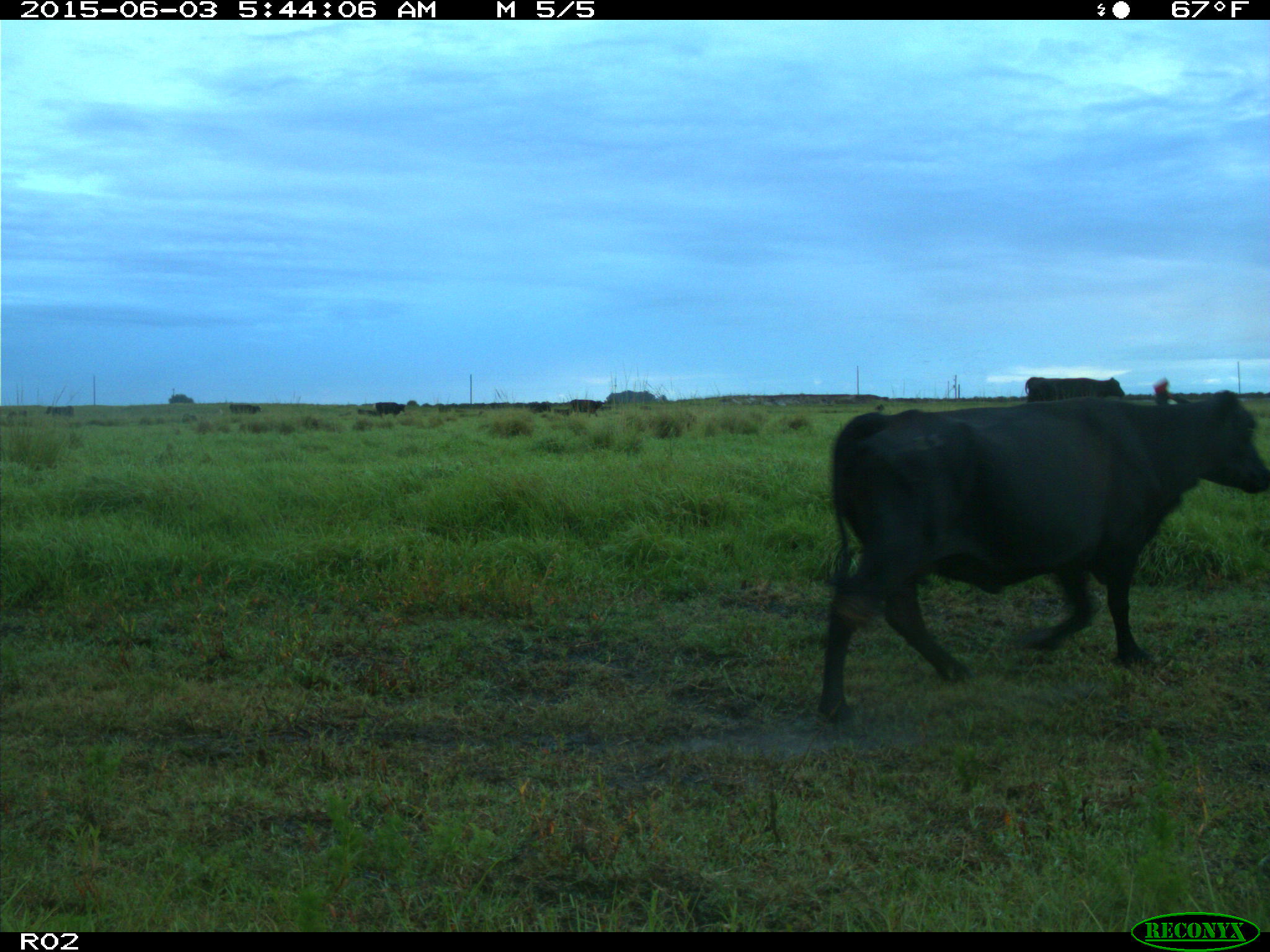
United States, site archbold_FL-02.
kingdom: Animalia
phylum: Chordata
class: Mammalia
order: Artiodactyla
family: Bovidae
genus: Bos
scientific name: Bos taurus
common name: domestic cow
Bos taurus (domestic cow).